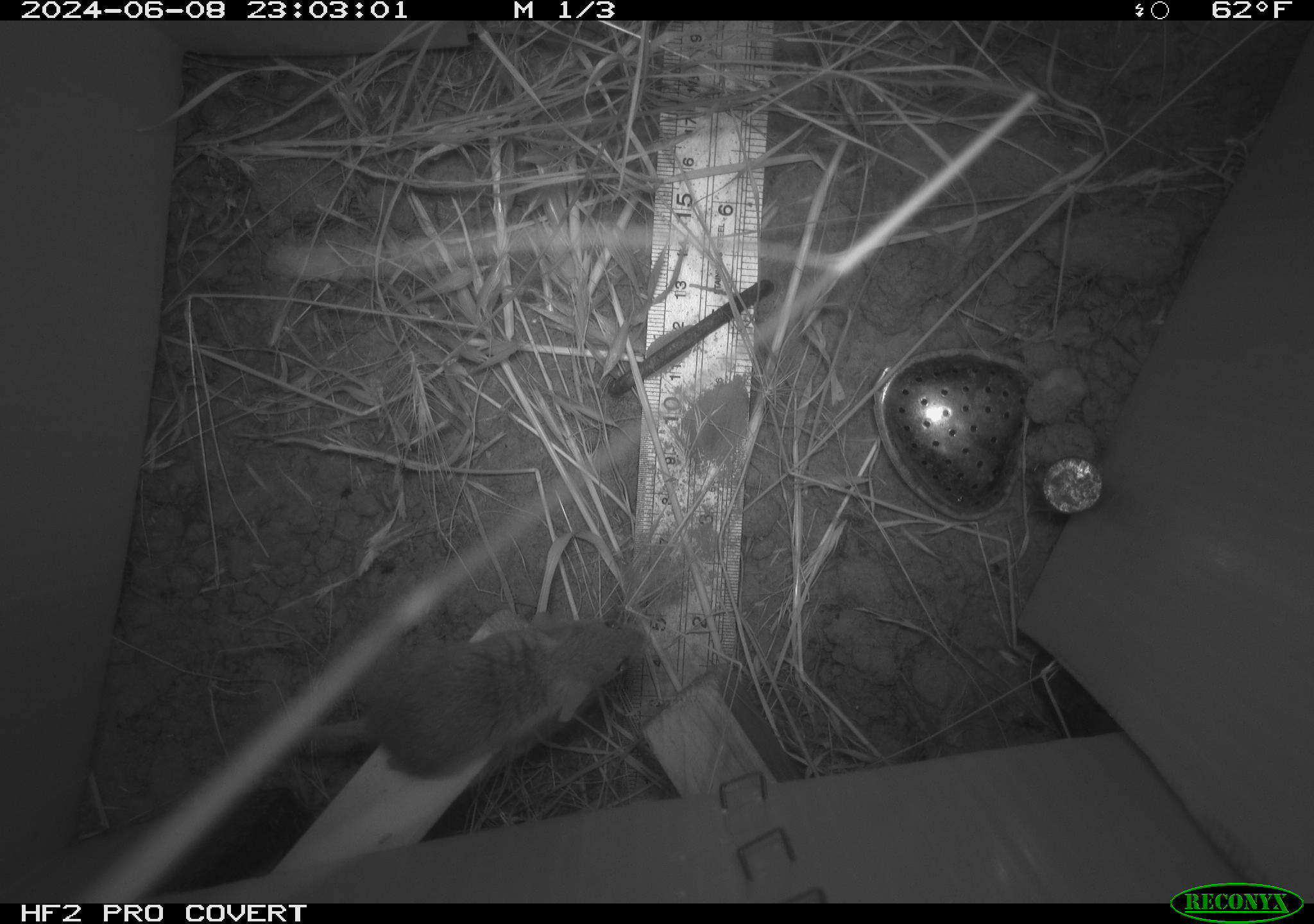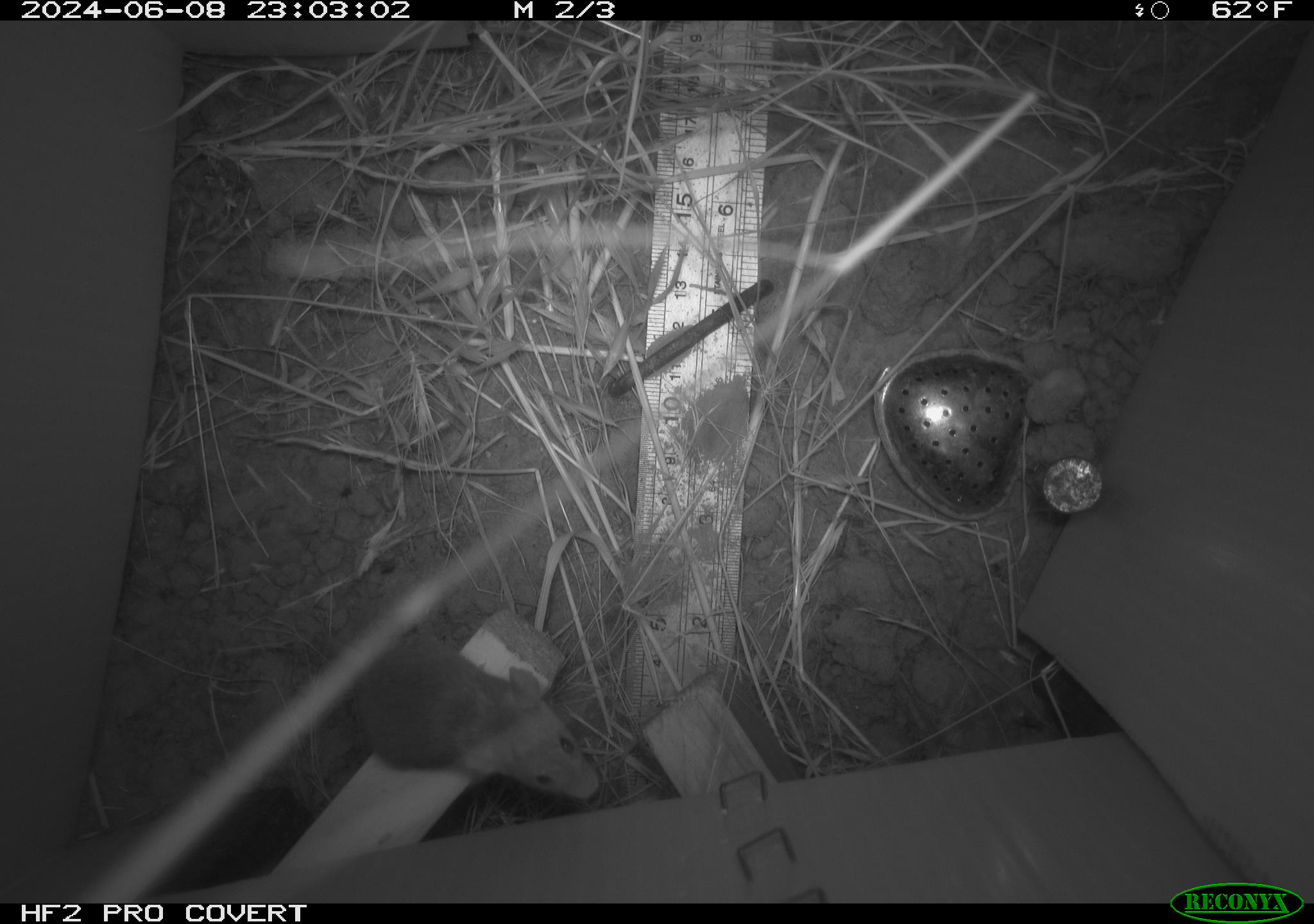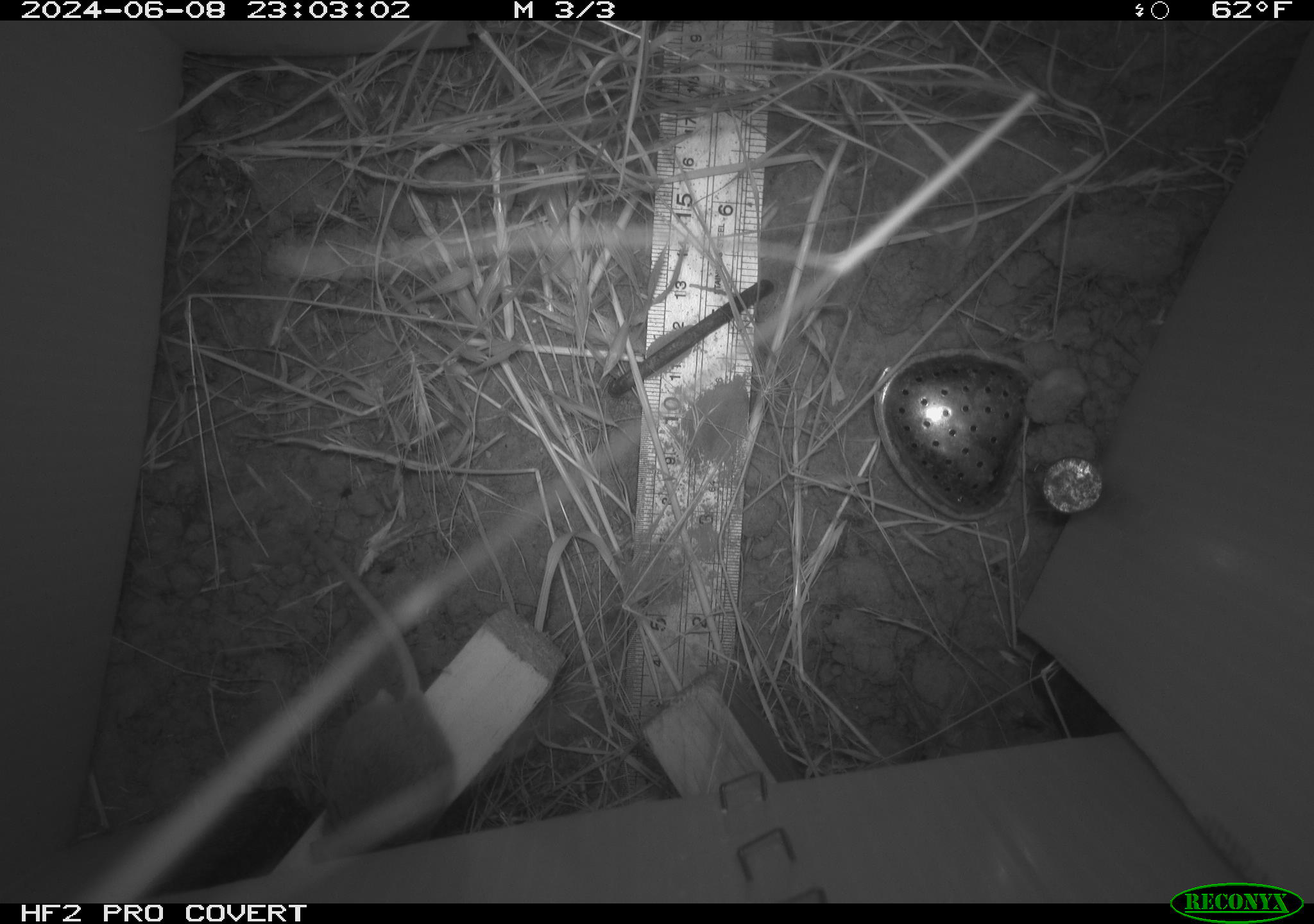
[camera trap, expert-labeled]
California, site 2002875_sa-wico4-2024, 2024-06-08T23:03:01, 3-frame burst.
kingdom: Animalia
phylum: Chordata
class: Mammalia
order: Rodentia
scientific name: Rodentia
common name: mouse species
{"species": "mouse species (Rodentia)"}